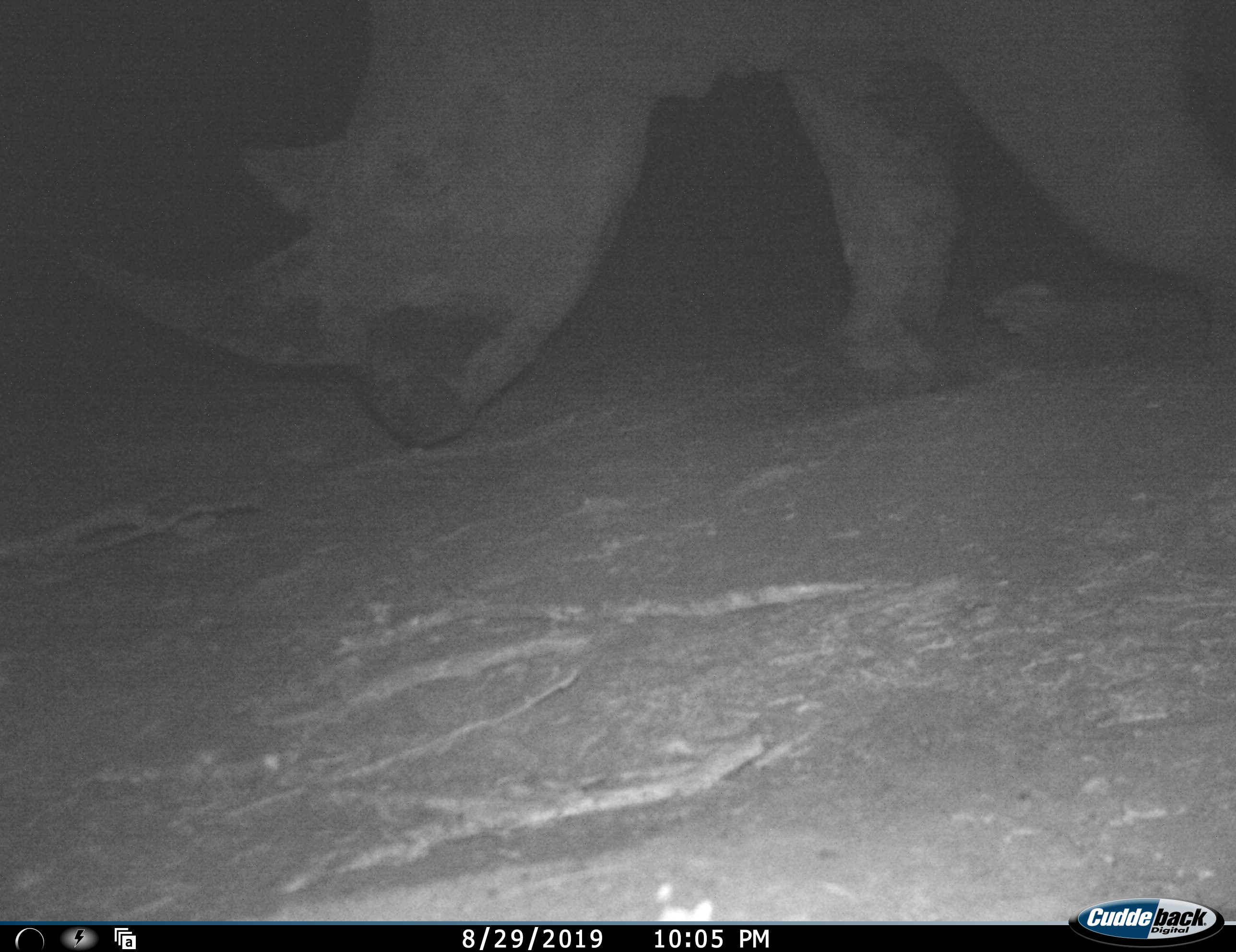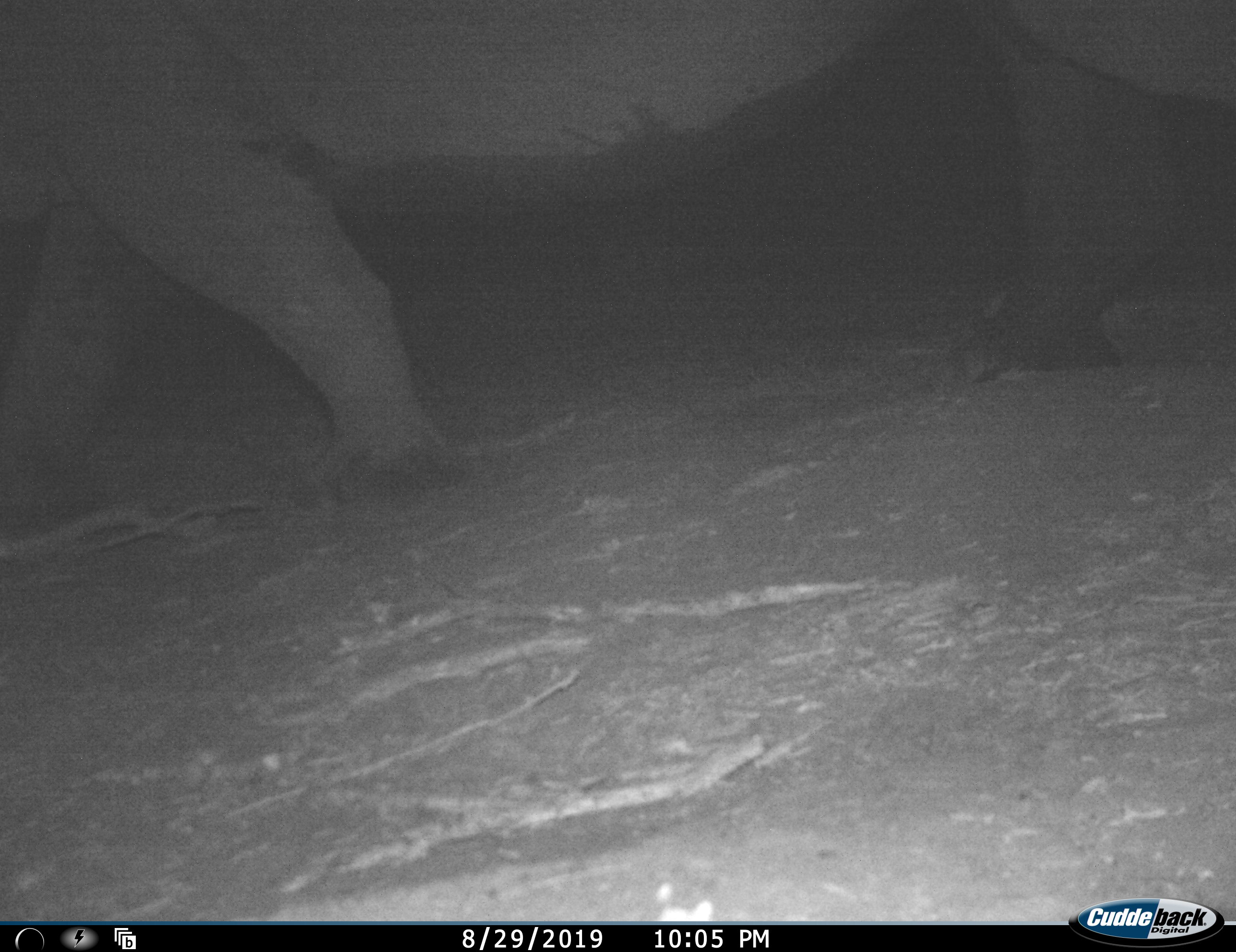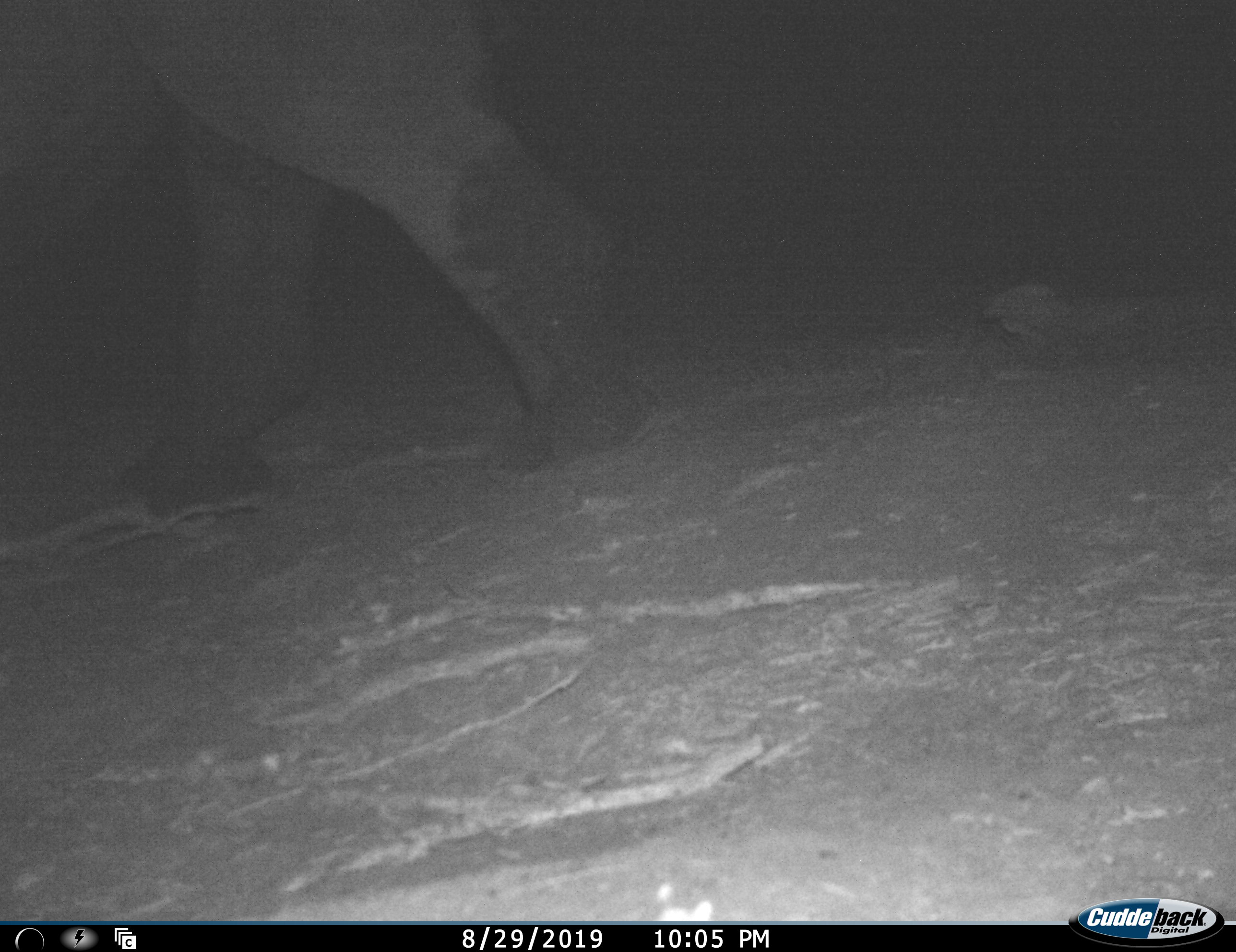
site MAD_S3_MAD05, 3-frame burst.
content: unidentified animal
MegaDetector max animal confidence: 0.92